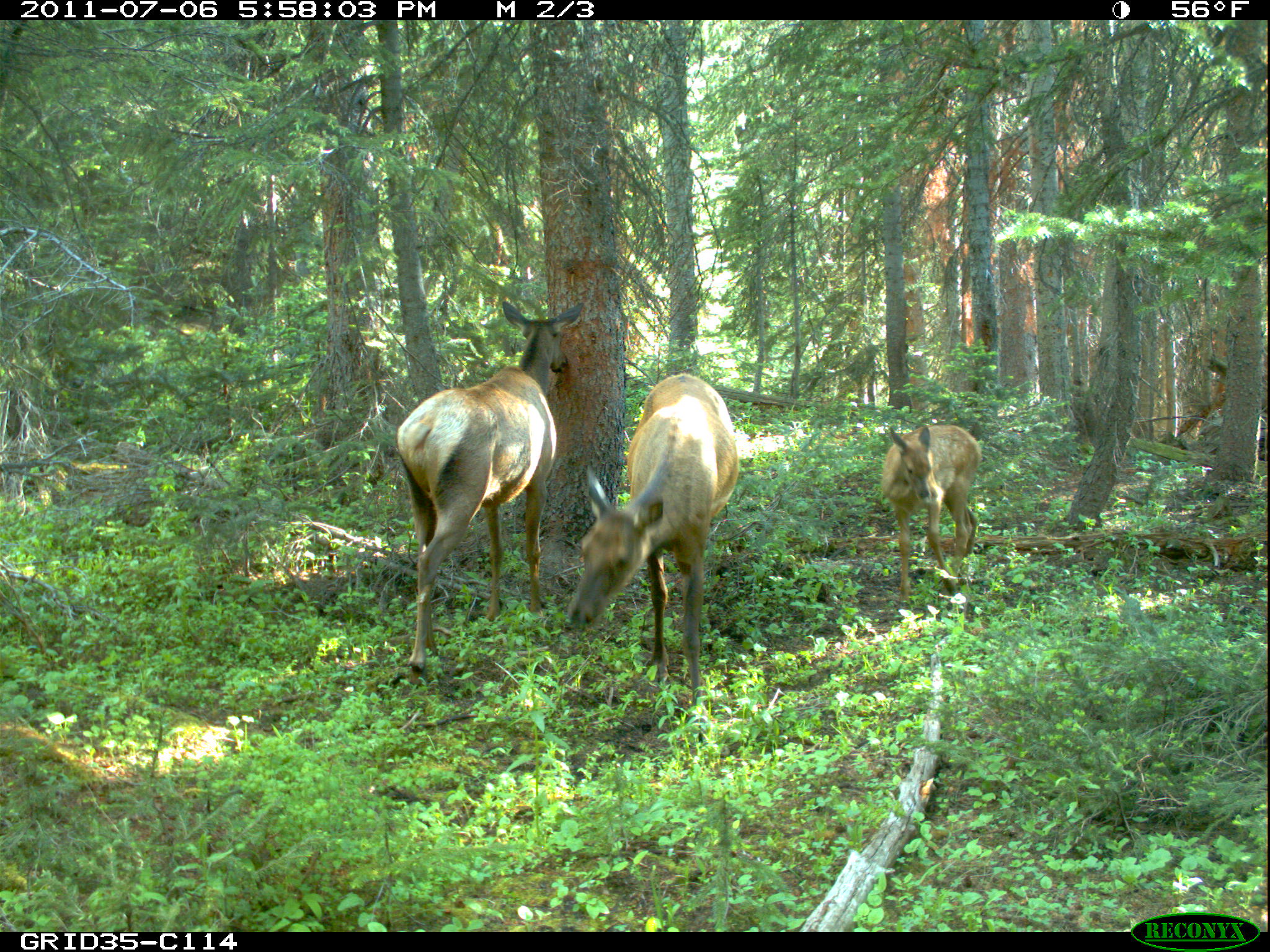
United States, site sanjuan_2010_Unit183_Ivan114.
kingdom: Animalia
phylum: Chordata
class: Mammalia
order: Artiodactyla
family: Cervidae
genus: Cervus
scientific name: Cervus elaphus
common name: red deer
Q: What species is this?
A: Cervus elaphus (red deer).